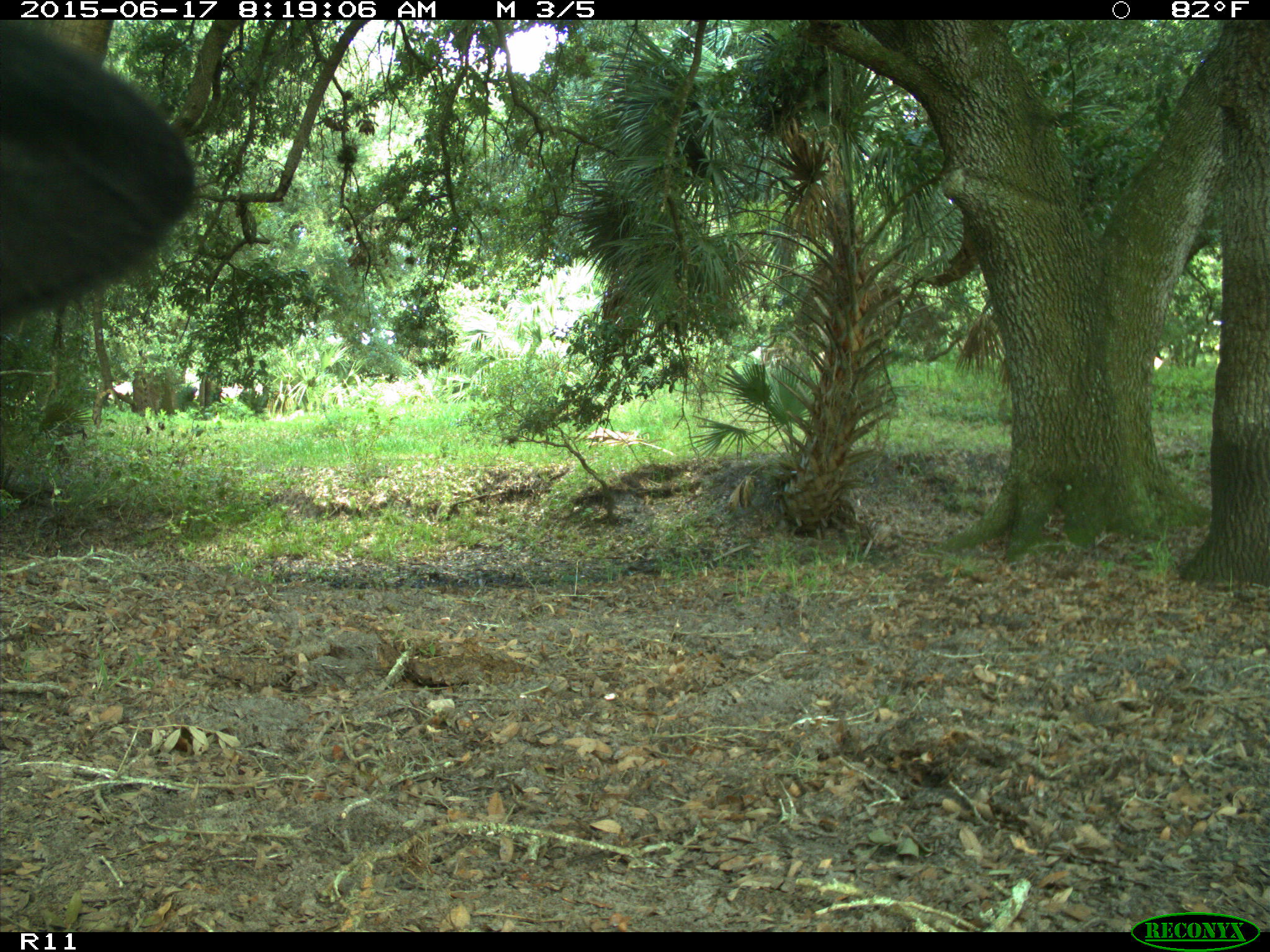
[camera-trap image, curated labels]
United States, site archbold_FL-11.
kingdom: Animalia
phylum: Chordata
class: Mammalia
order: Artiodactyla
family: Bovidae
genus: Bos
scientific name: Bos taurus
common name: domestic cow